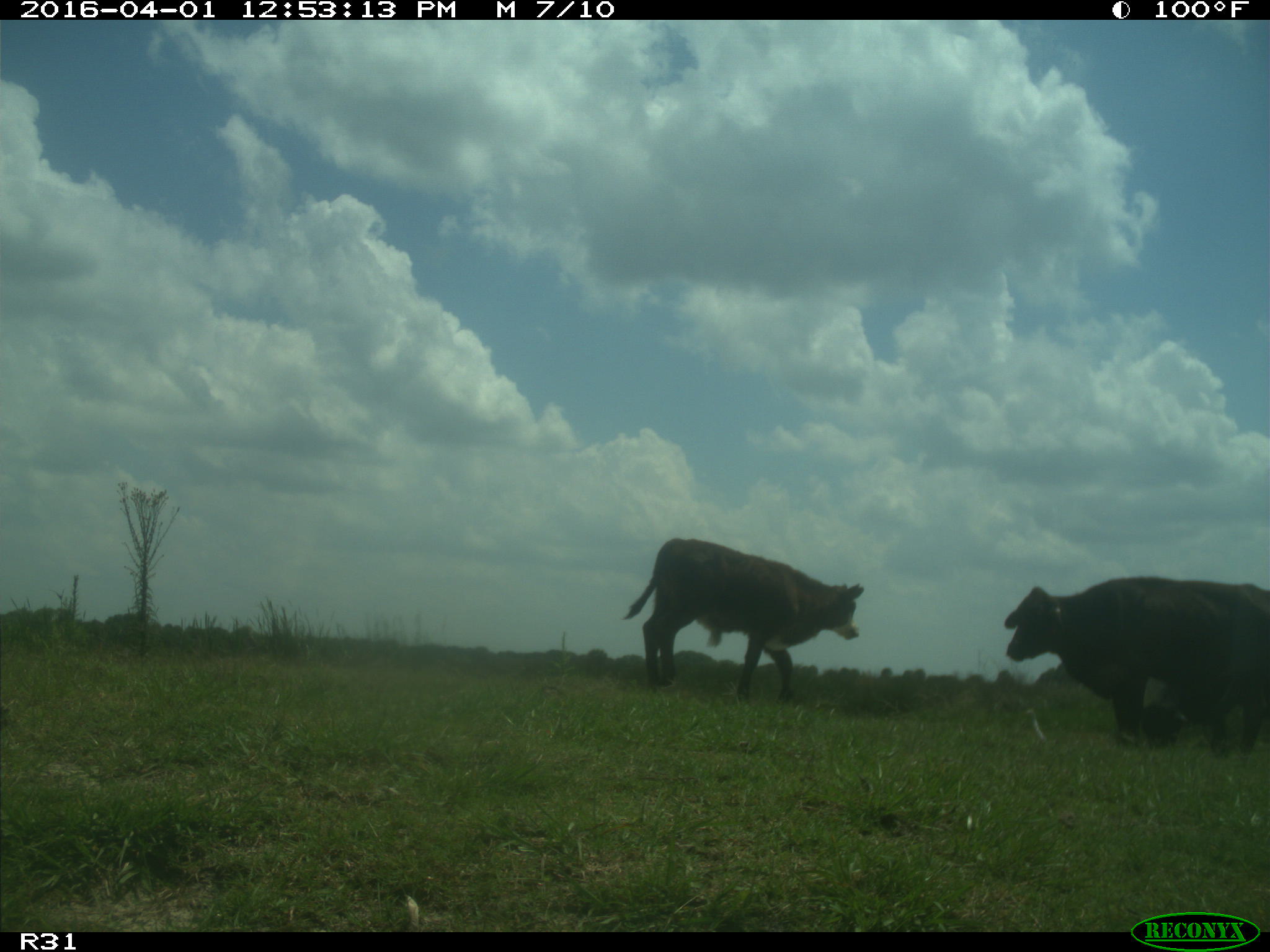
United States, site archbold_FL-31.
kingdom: Animalia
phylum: Chordata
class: Mammalia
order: Artiodactyla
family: Bovidae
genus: Bos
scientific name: Bos taurus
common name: domestic cow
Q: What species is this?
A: Bos taurus (domestic cow).